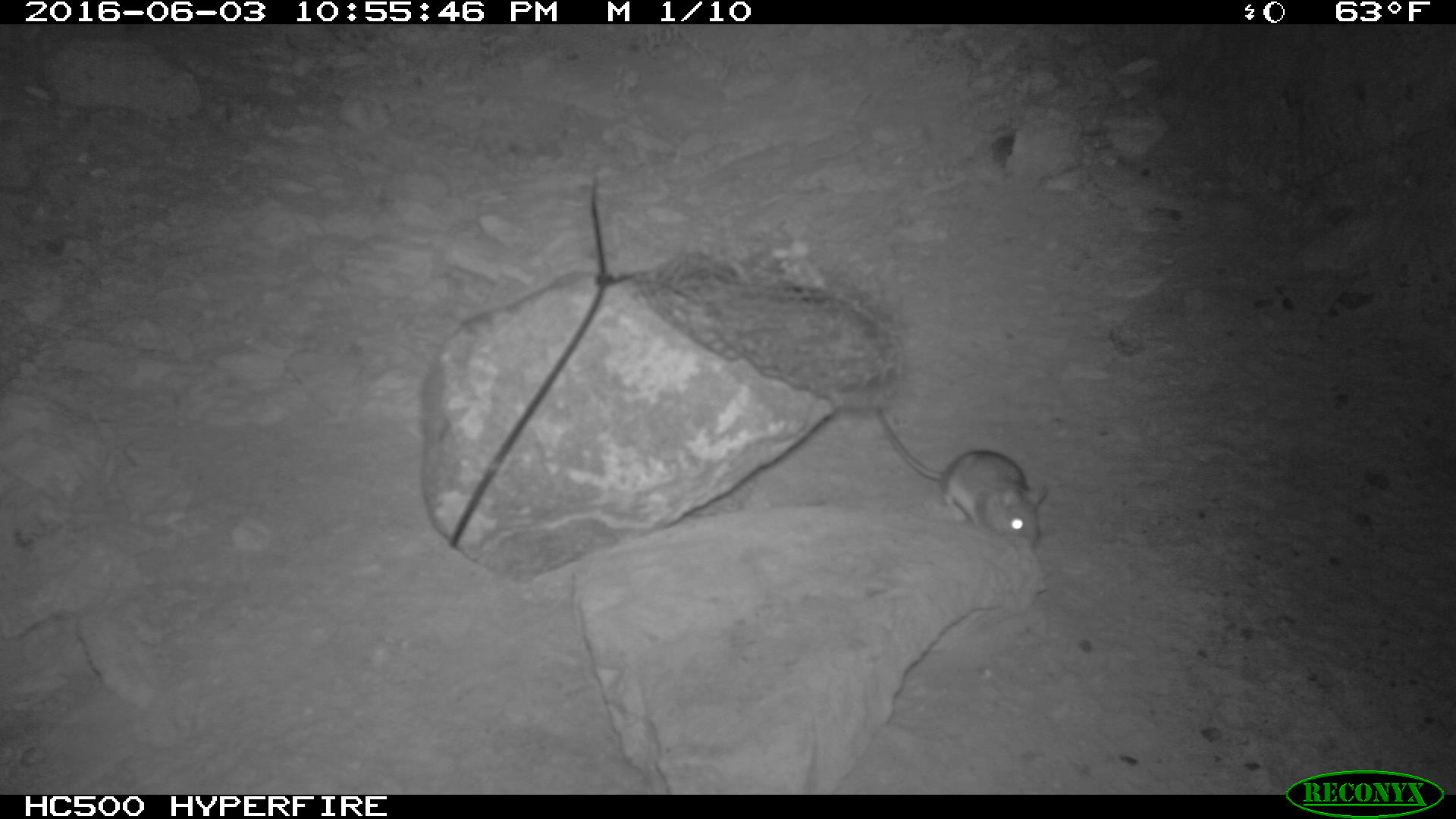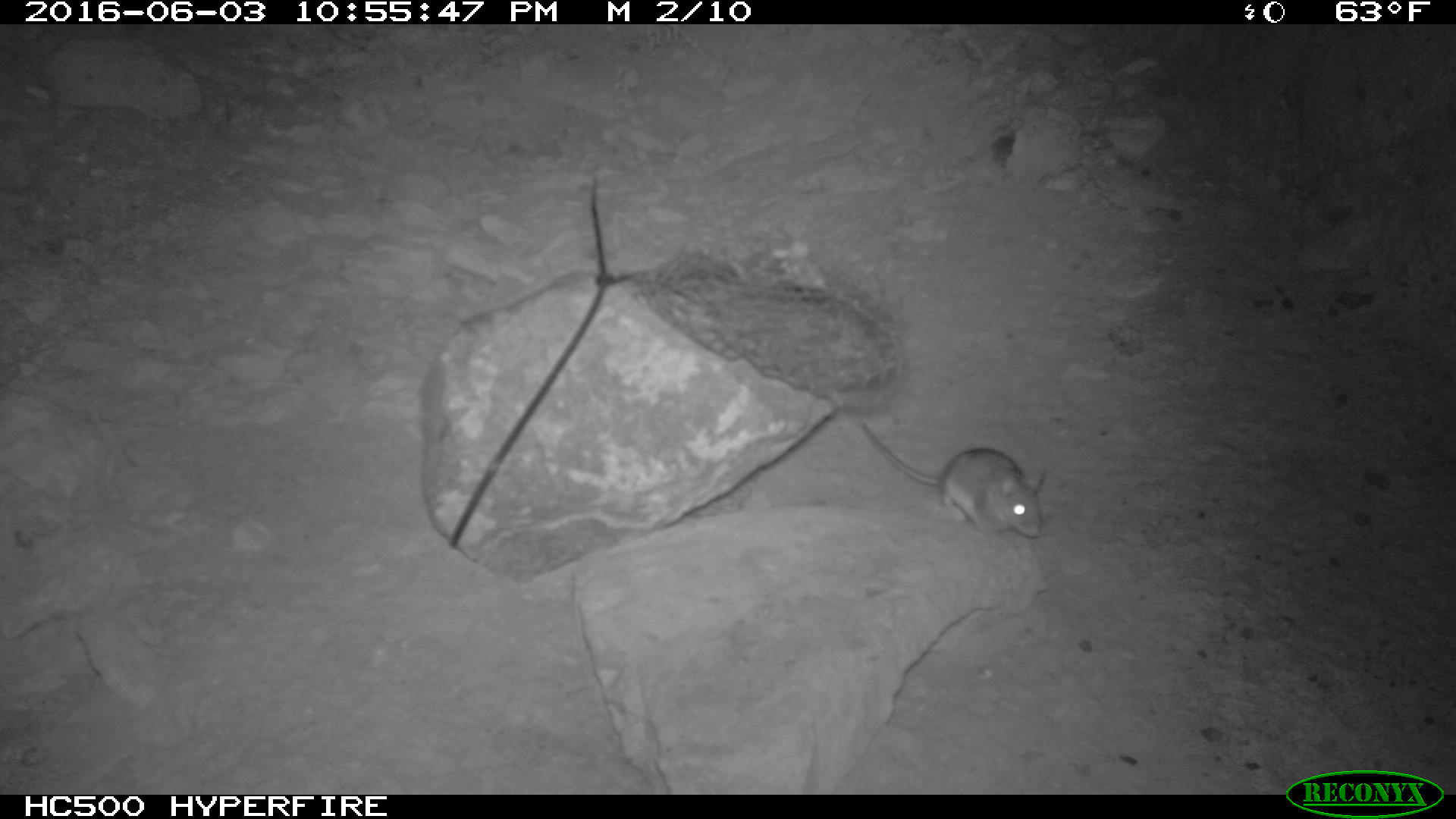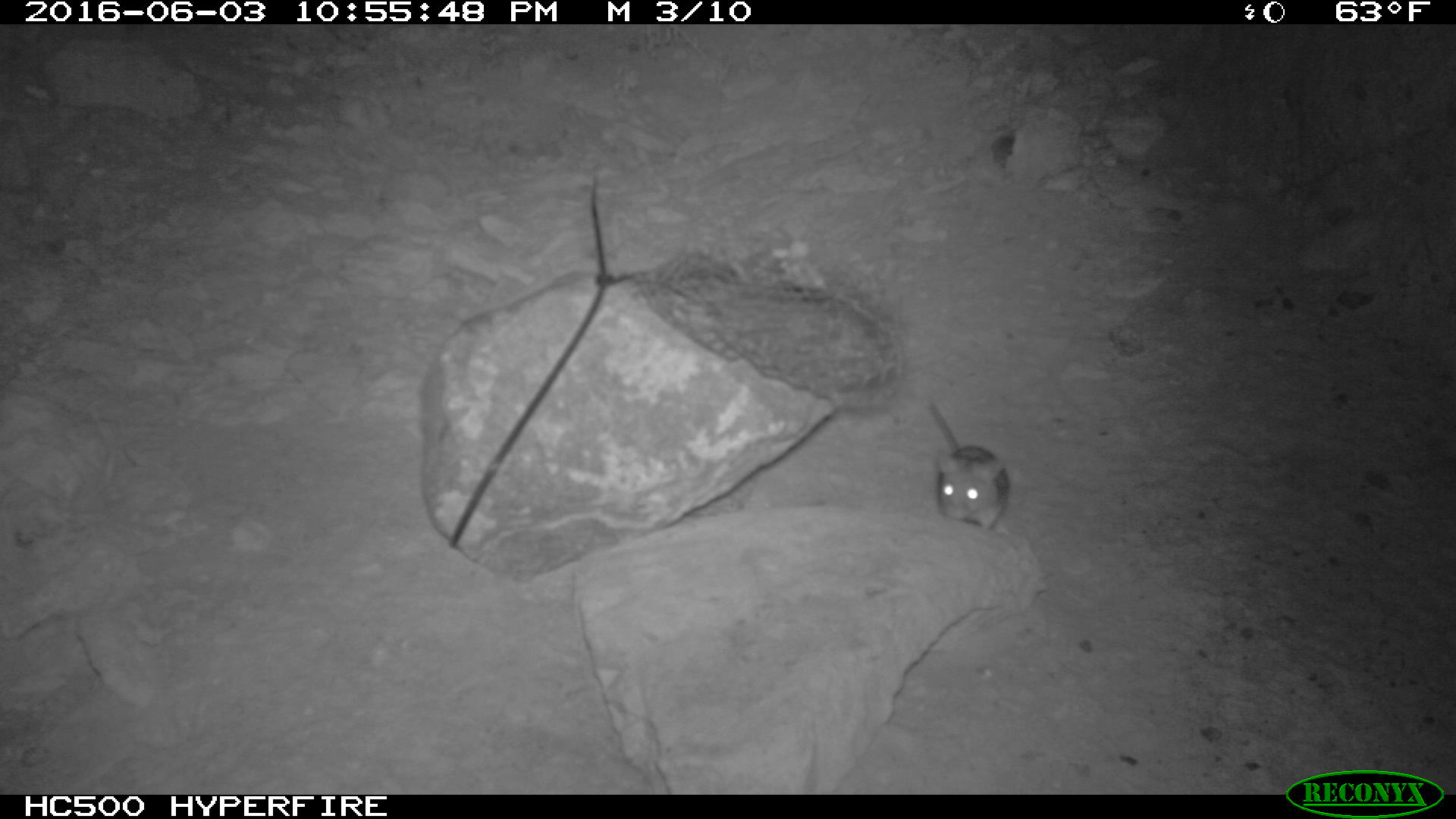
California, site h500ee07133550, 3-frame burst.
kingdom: Animalia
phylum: Chordata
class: Mammalia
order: Rodentia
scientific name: Rodentia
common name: rodent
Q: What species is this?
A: Rodent (Rodentia).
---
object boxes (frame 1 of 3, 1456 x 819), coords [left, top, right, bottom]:
rodent: [874, 407, 1047, 548]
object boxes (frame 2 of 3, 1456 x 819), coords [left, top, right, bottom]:
rodent: [861, 418, 1046, 538]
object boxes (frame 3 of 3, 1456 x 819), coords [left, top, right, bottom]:
rodent: [927, 402, 1009, 529]